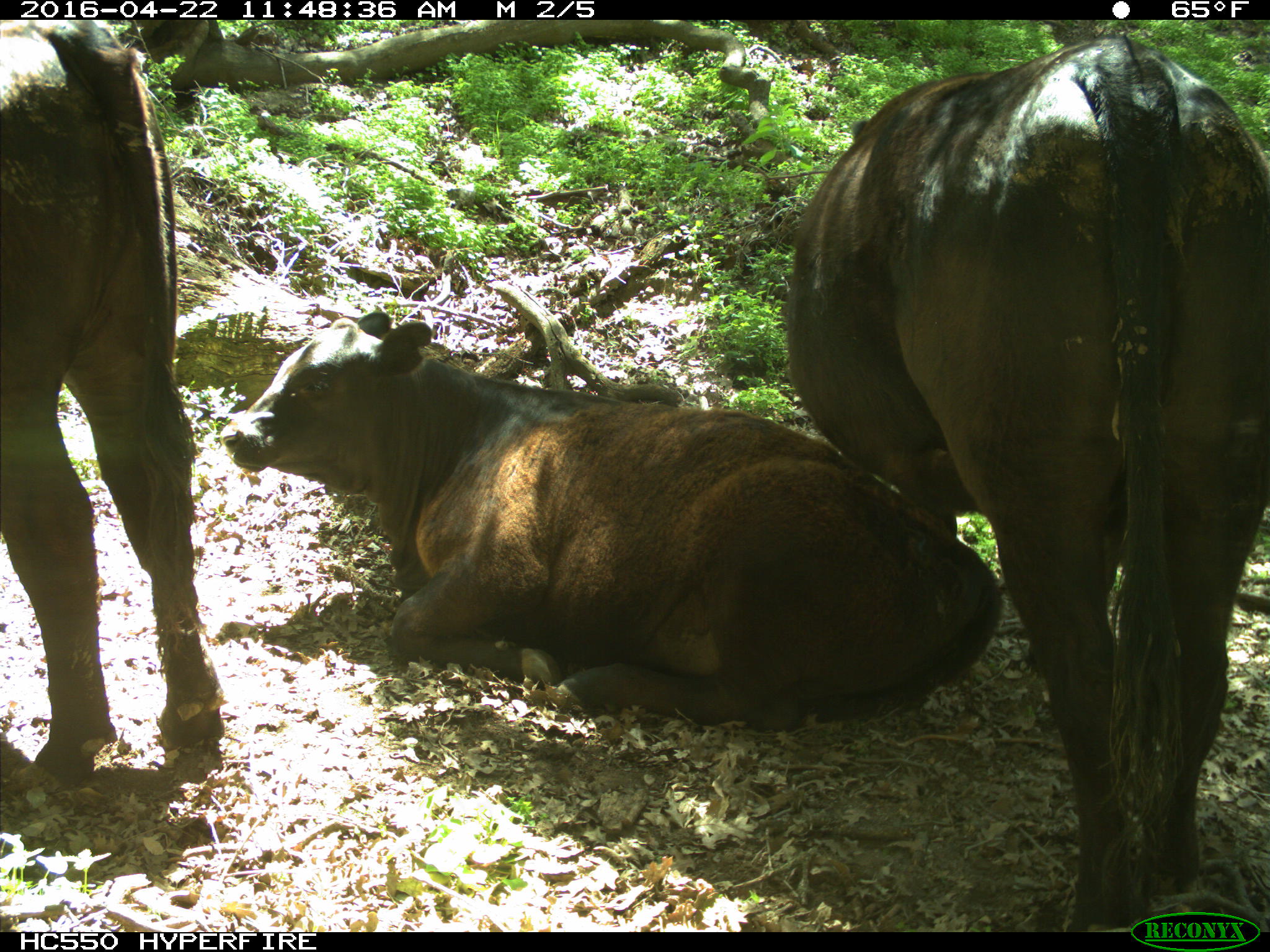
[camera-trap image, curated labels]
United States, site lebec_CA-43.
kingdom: Animalia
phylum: Chordata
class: Mammalia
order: Artiodactyla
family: Bovidae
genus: Bos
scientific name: Bos taurus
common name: domestic cow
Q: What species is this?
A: Bos taurus (domestic cow).